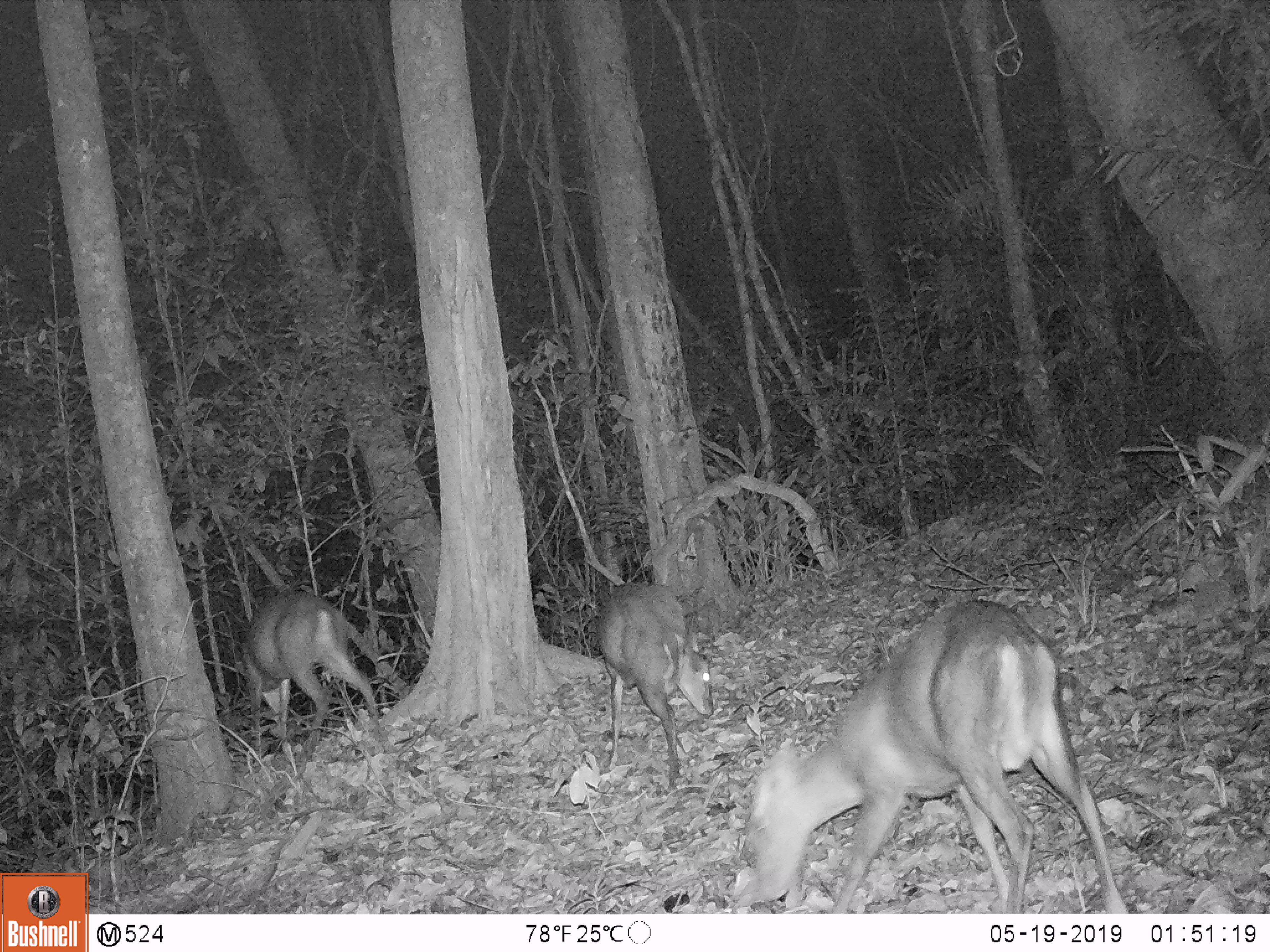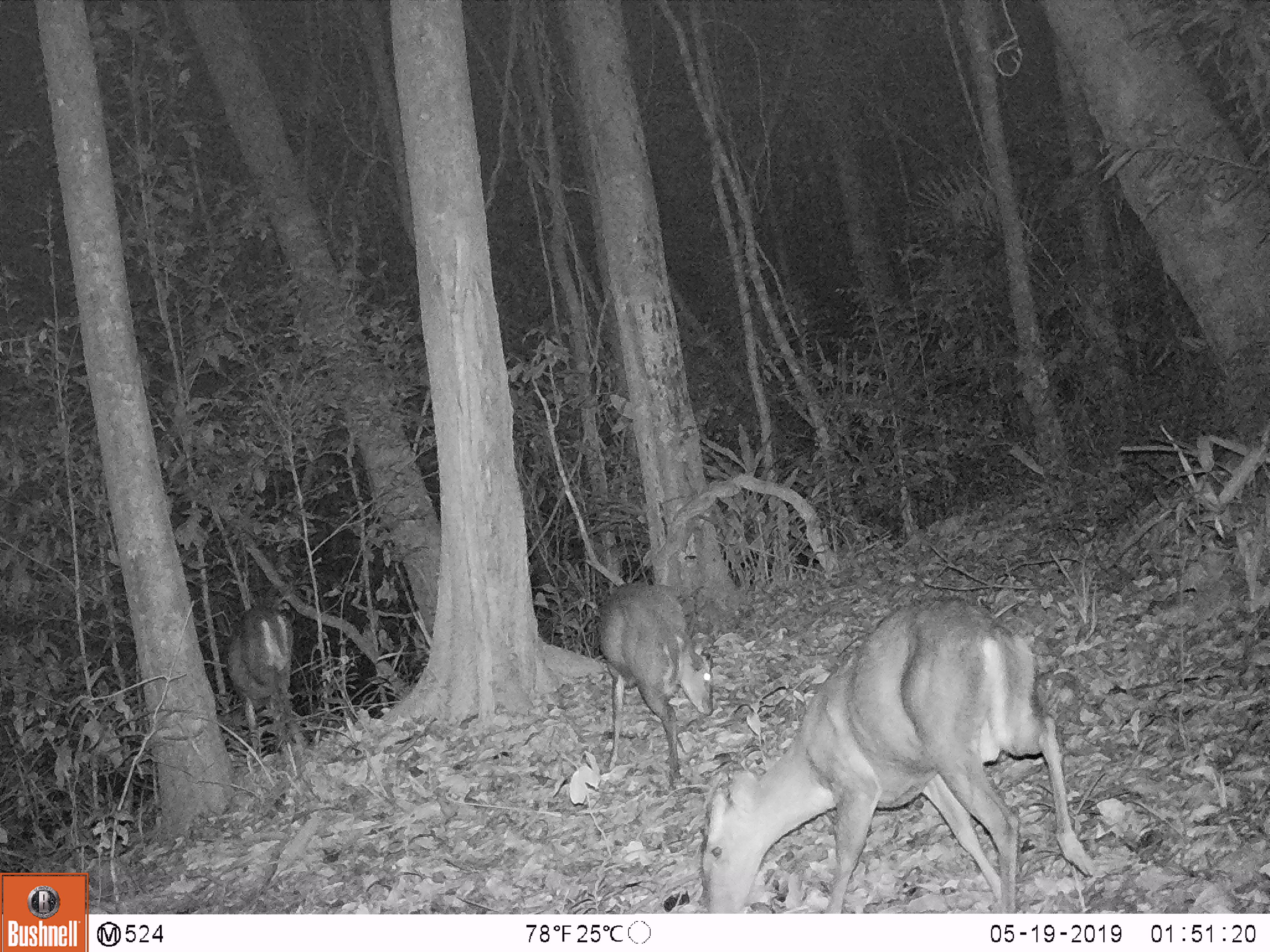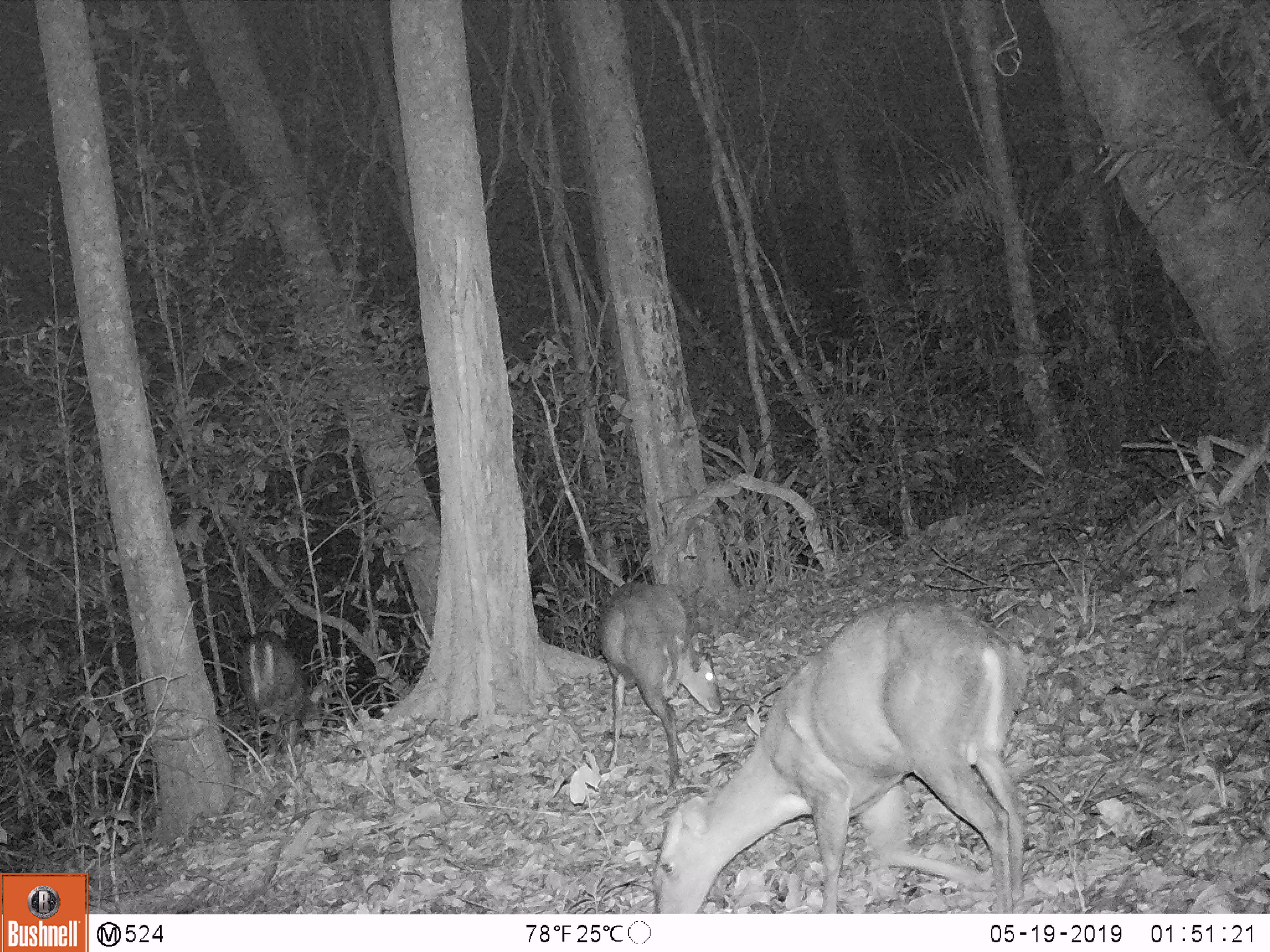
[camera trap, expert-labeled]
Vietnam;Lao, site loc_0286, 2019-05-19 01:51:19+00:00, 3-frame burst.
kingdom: Animalia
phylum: Chordata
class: Mammalia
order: Artiodactyla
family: Cervidae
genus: Muntiacus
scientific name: Muntiacus rooseveltorum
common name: roosevelt's muntjac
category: roosevelts muntjac group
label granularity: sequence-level